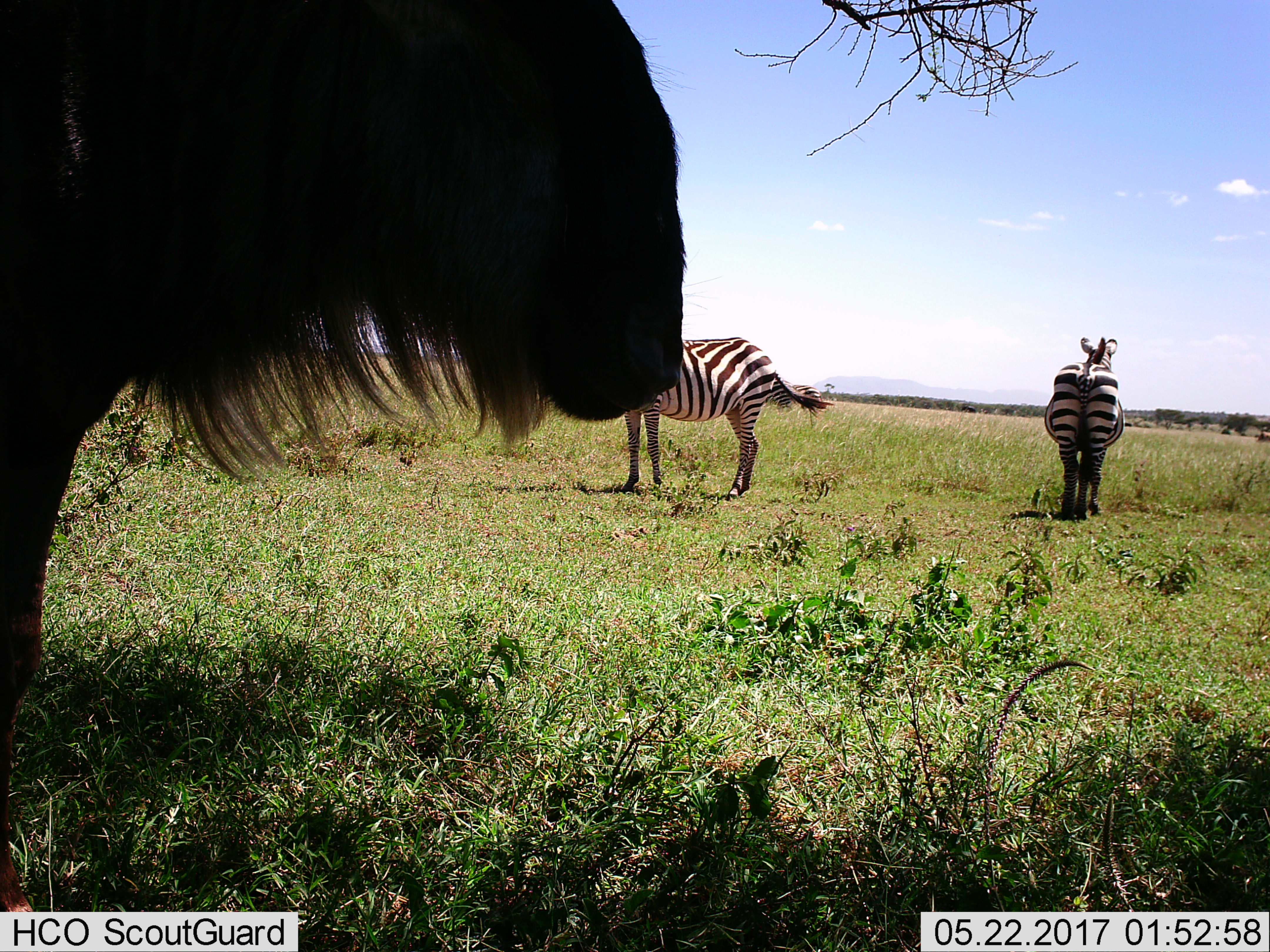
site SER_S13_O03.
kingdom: Animalia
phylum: Chordata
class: Mammalia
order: Artiodactyla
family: Bovidae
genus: Connochaetes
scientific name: Connochaetes taurinus taurinus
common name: blue wildebeest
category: wildebeestblue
Wildebeestblue (blue wildebeest) (Connochaetes taurinus taurinus), count 1. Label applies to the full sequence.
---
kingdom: Animalia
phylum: Chordata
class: Mammalia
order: Perissodactyla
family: Equidae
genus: Equus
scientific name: Equus quagga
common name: plains zebra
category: zebraplains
Zebraplains (plains zebra) (Equus quagga), count 3. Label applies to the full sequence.